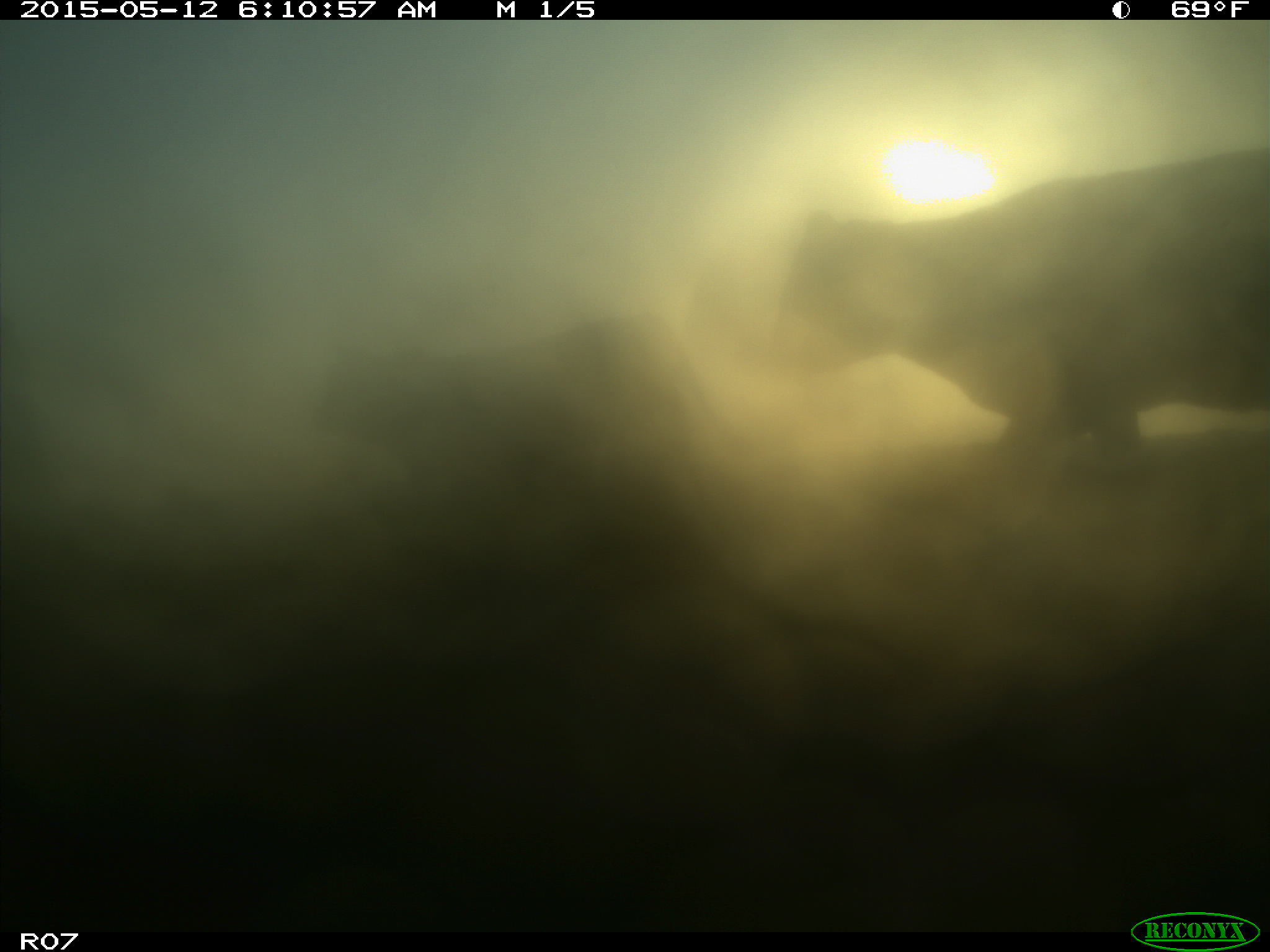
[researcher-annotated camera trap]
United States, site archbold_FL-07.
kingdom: Animalia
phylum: Chordata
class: Mammalia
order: Artiodactyla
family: Bovidae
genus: Bos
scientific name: Bos taurus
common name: domestic cow